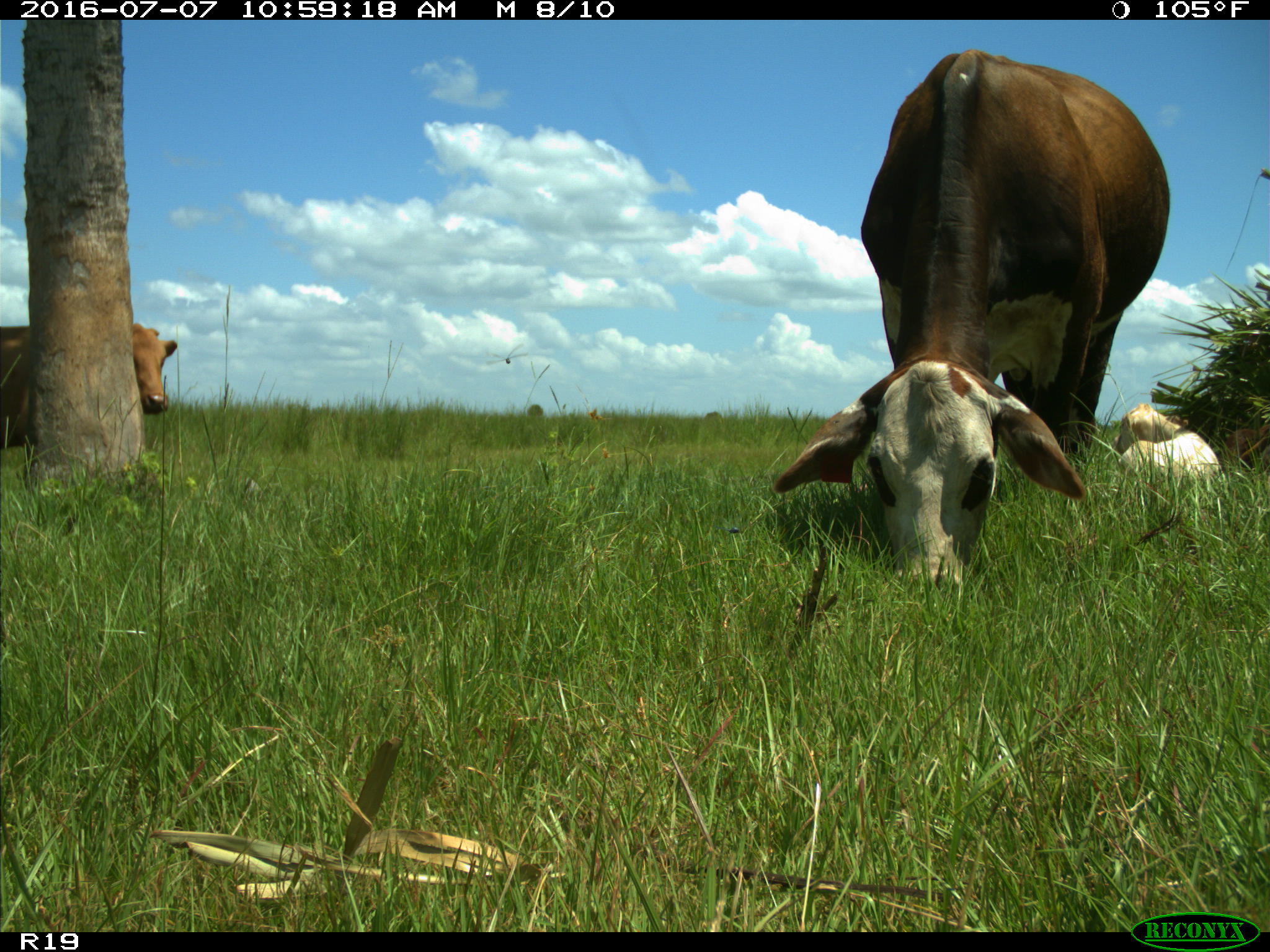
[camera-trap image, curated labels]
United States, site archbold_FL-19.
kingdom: Animalia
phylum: Chordata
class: Mammalia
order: Artiodactyla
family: Bovidae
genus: Bos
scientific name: Bos taurus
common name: domestic cow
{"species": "Bos taurus (domestic cow)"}